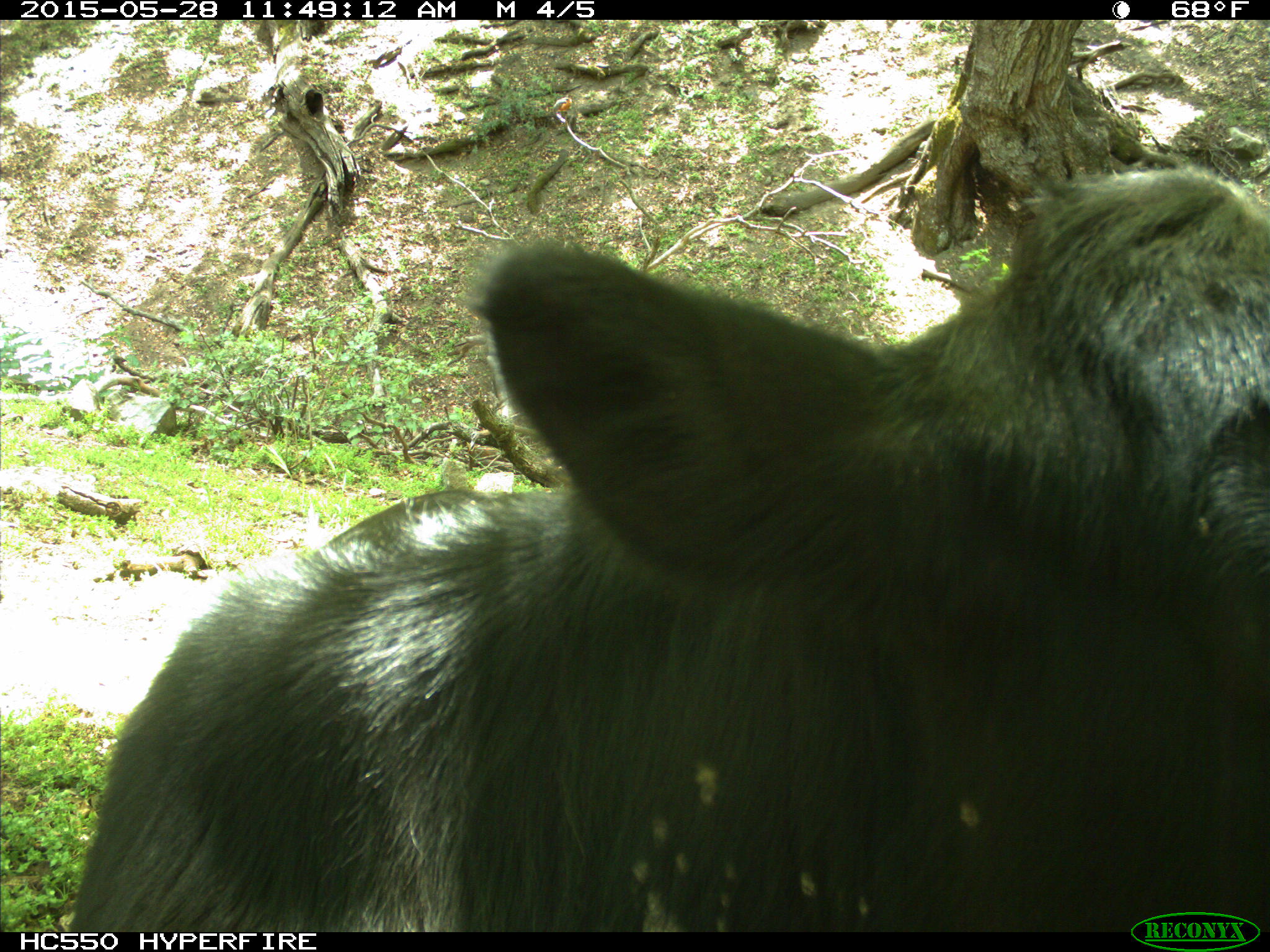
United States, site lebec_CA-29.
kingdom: Animalia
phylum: Chordata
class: Mammalia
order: Artiodactyla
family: Bovidae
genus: Bos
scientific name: Bos taurus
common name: domestic cow